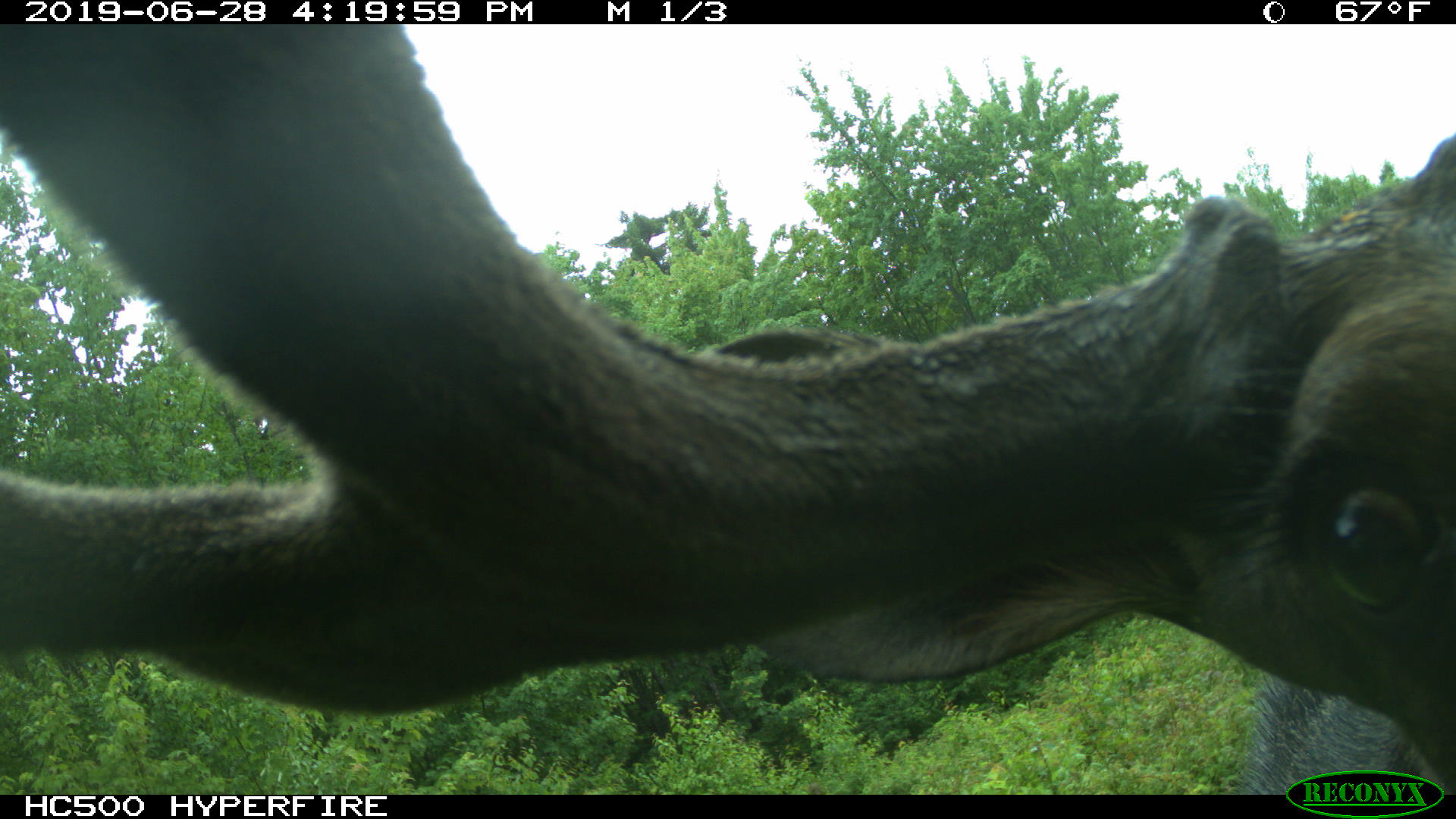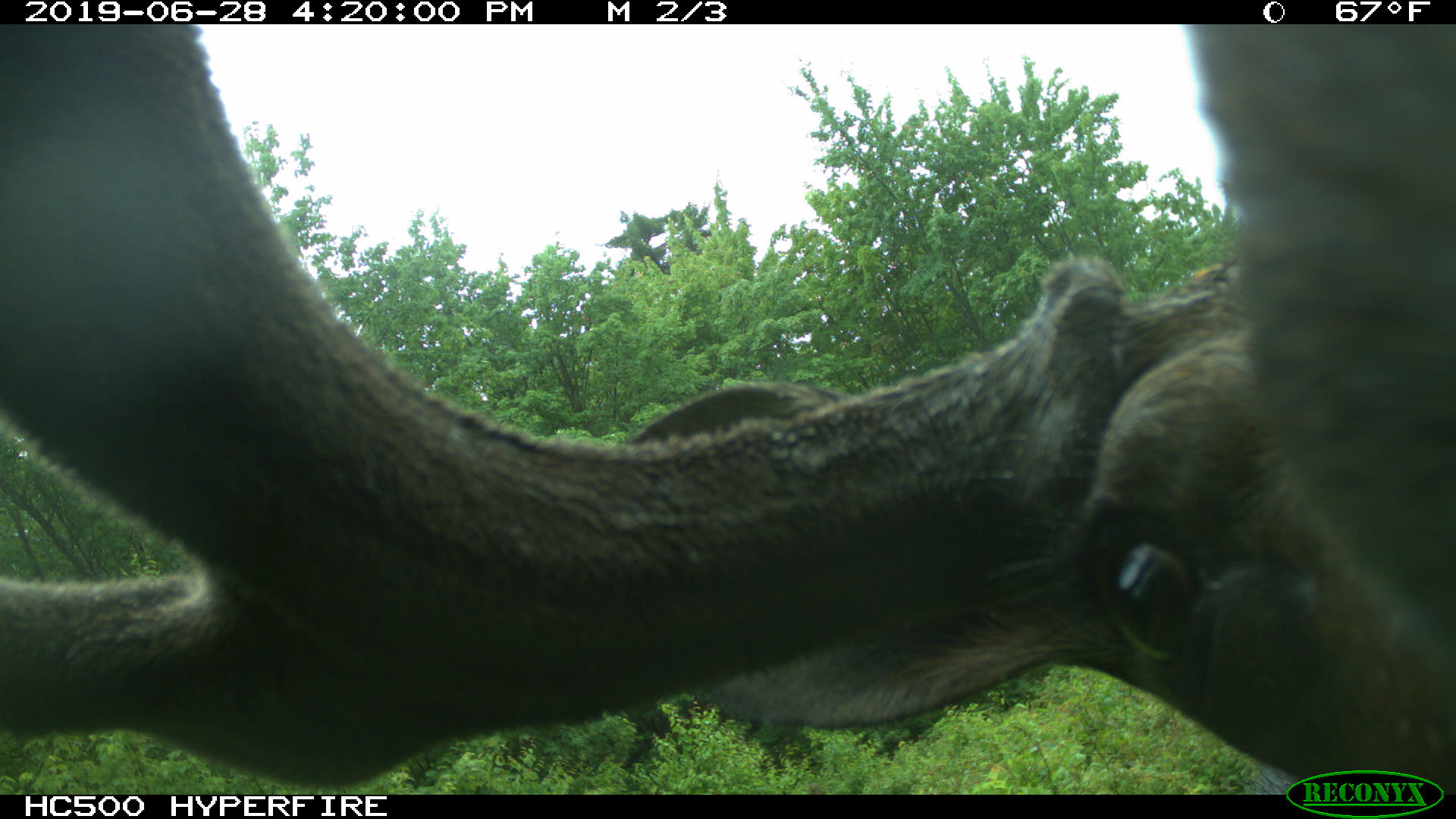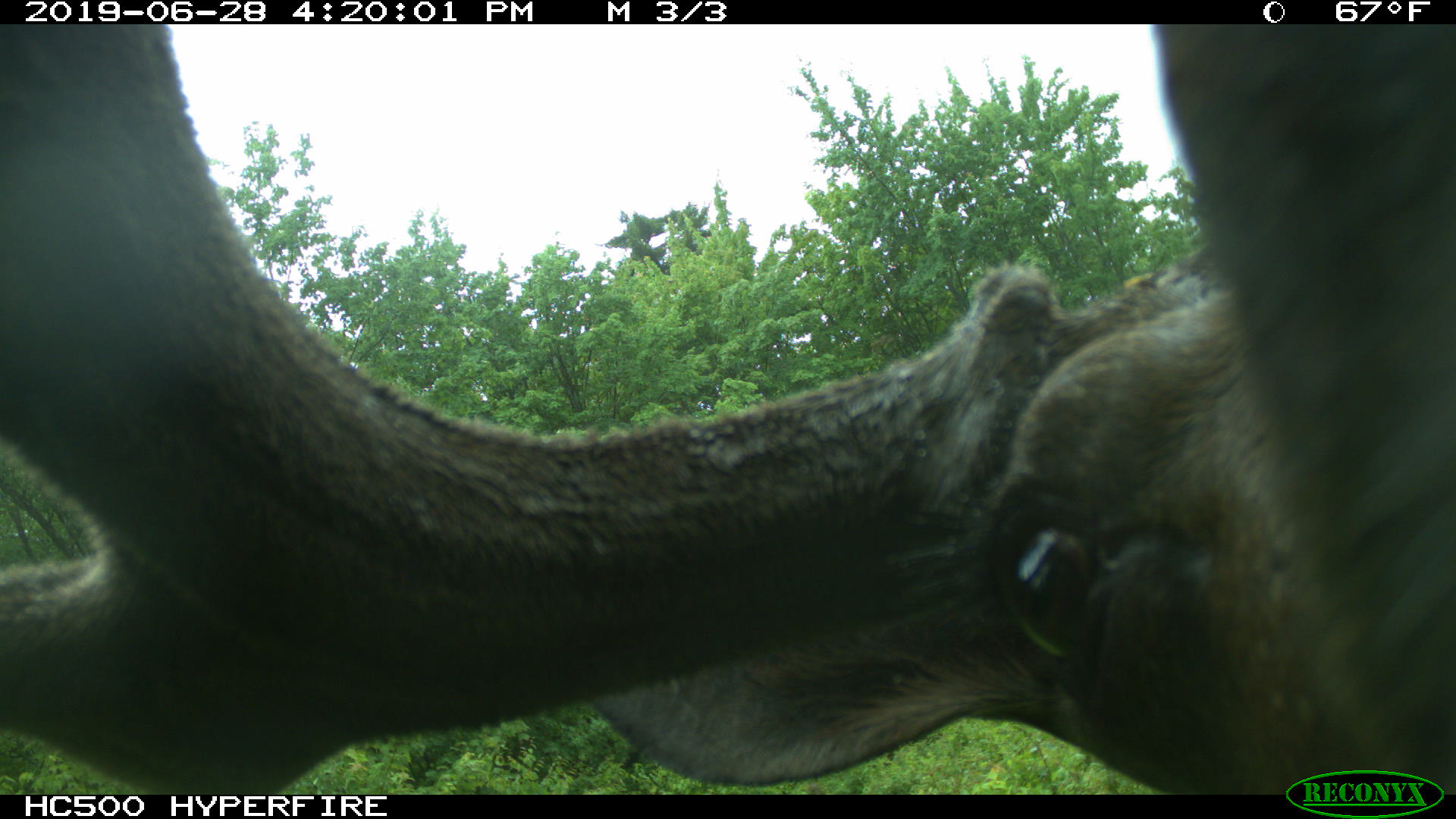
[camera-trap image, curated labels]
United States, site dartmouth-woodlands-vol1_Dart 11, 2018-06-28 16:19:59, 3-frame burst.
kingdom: Animalia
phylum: Chordata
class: Mammalia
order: Artiodactyla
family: Cervidae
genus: Alces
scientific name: Alces alces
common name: moose